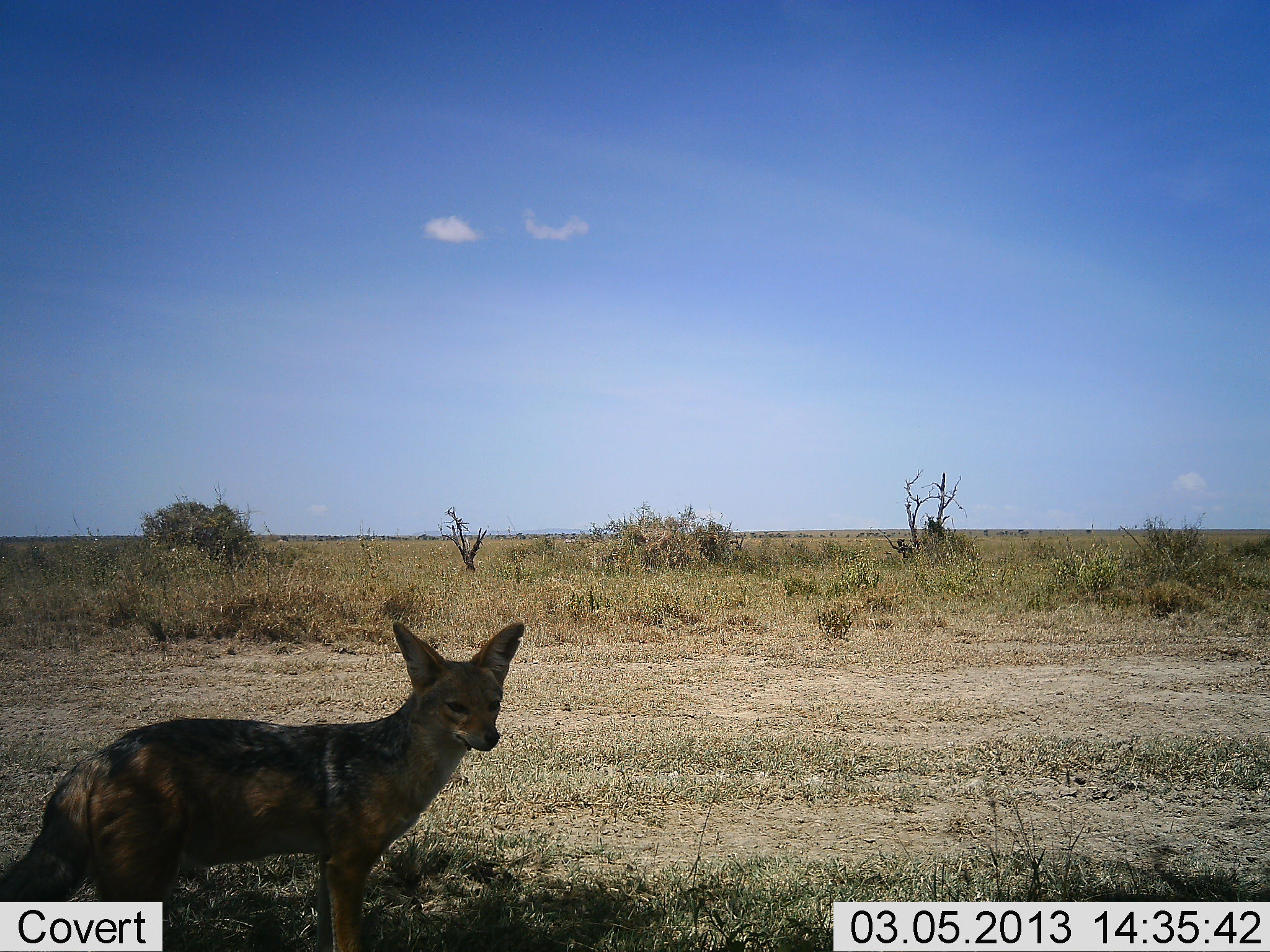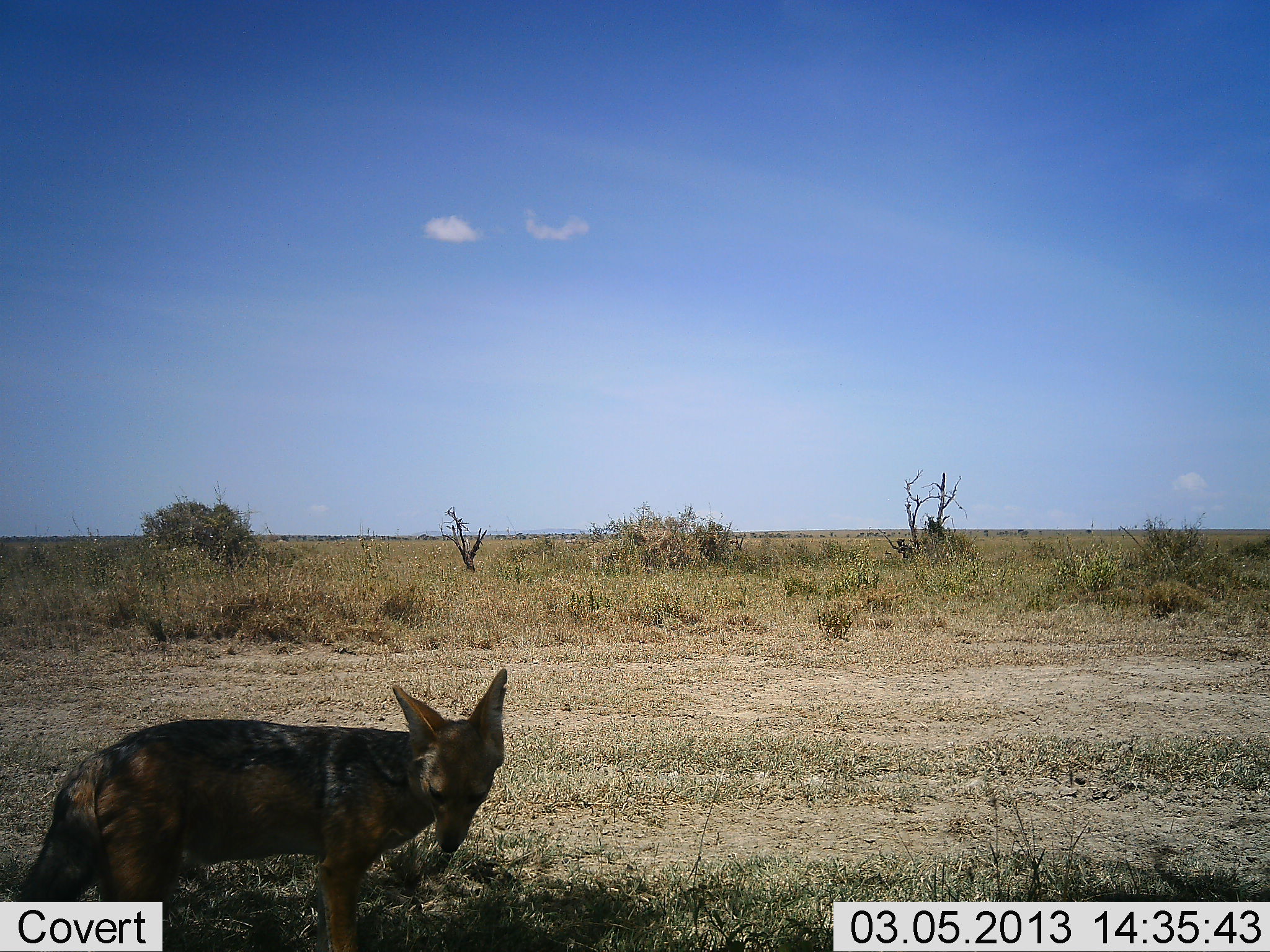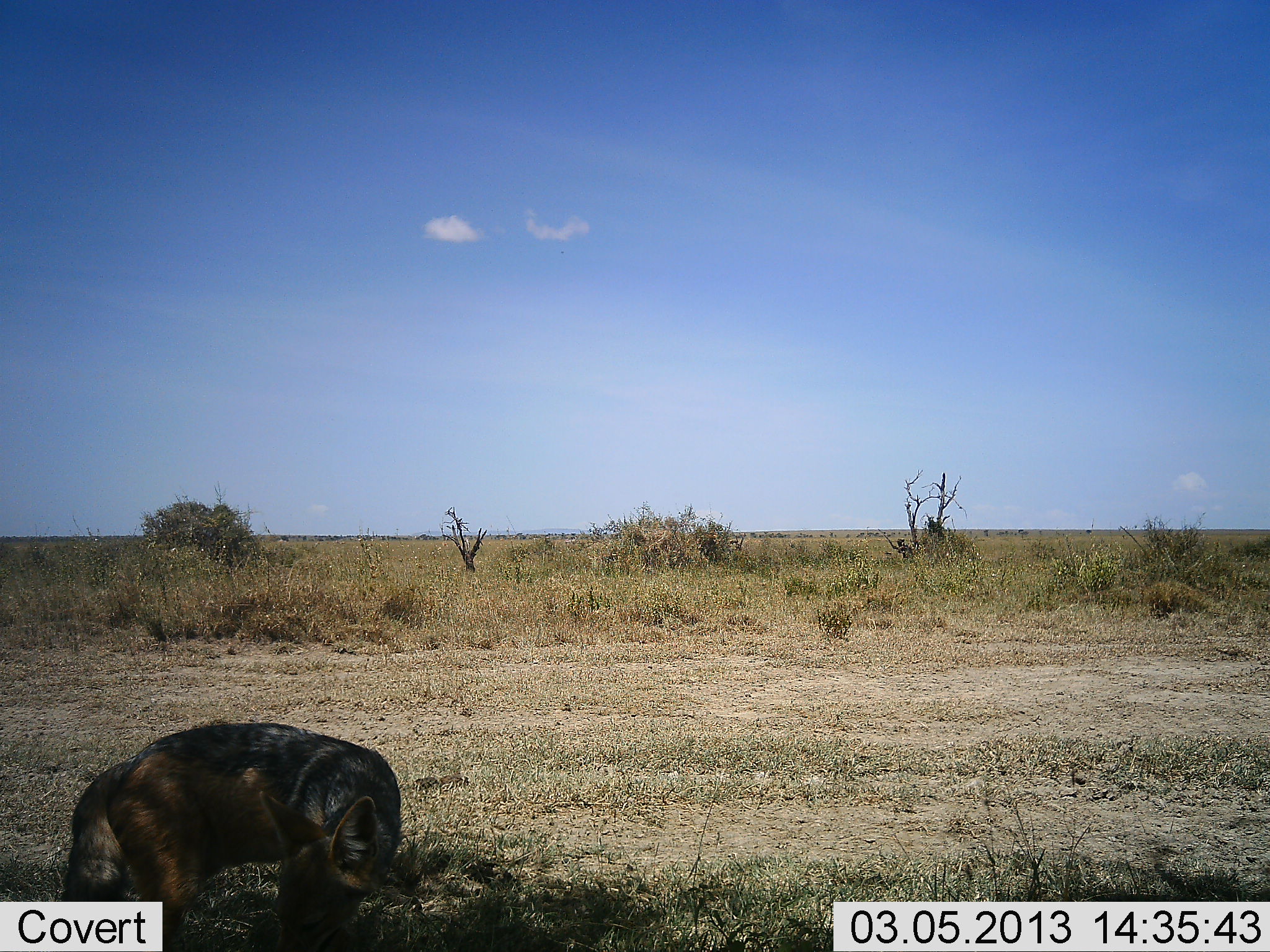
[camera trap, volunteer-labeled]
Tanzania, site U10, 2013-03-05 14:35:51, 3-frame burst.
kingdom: Animalia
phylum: Chordata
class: Mammalia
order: Carnivora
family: Canidae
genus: Lupulella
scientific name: Lupulella mesomelas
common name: black-backed jackal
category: jackal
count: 1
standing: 80%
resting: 0%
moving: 20%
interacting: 8%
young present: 0%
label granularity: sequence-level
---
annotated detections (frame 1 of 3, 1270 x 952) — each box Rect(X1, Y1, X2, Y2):
animal: Rect(0, 620, 526, 952)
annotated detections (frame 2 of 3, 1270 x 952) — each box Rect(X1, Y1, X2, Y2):
animal: Rect(0, 668, 508, 952)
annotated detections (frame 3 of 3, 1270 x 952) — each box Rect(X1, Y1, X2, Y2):
animal: Rect(59, 723, 401, 952)